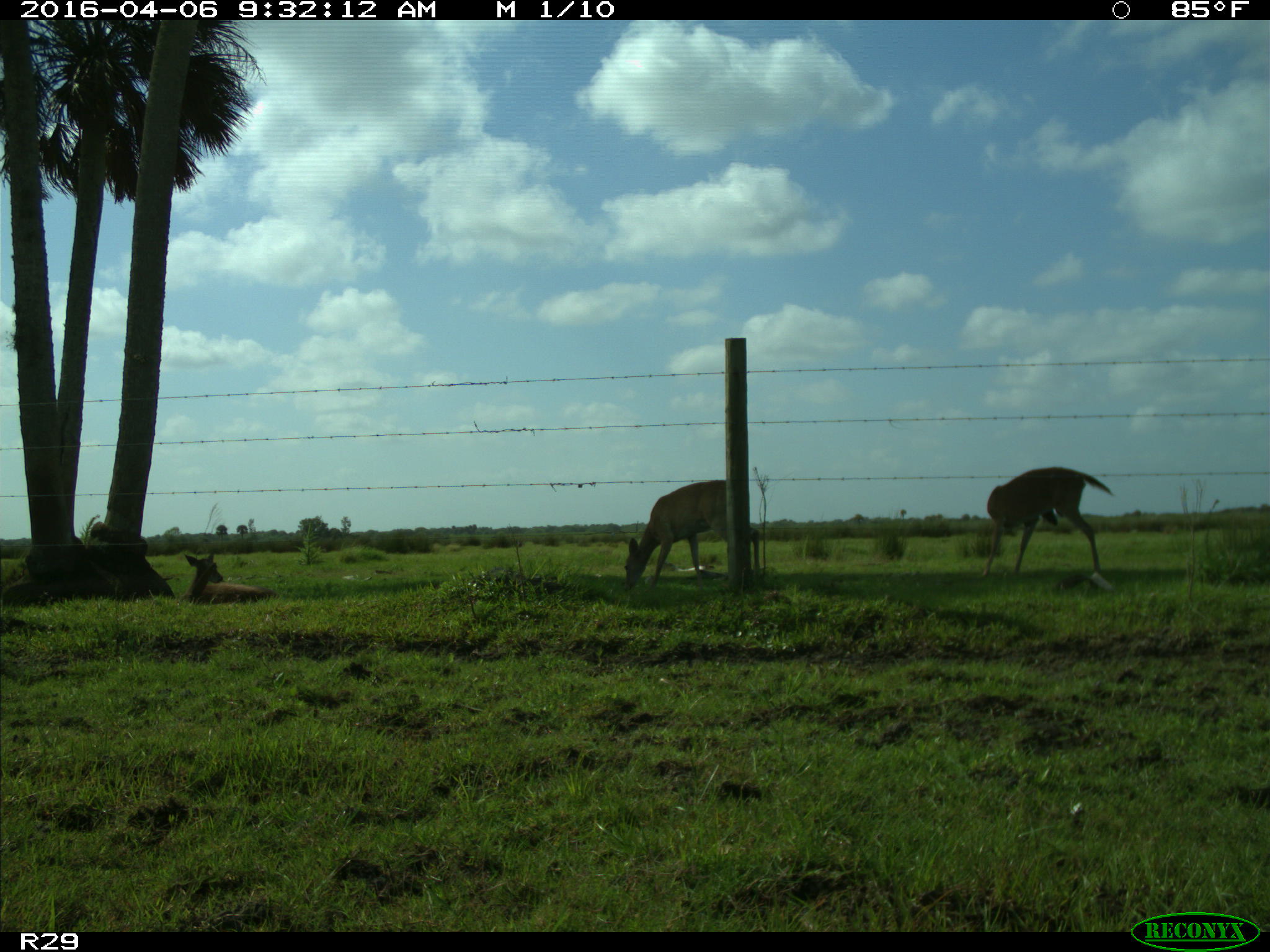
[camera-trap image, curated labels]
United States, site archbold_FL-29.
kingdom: Animalia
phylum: Chordata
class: Mammalia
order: Artiodactyla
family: Cervidae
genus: Odocoileus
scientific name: Odocoileus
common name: deer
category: unidentified deer